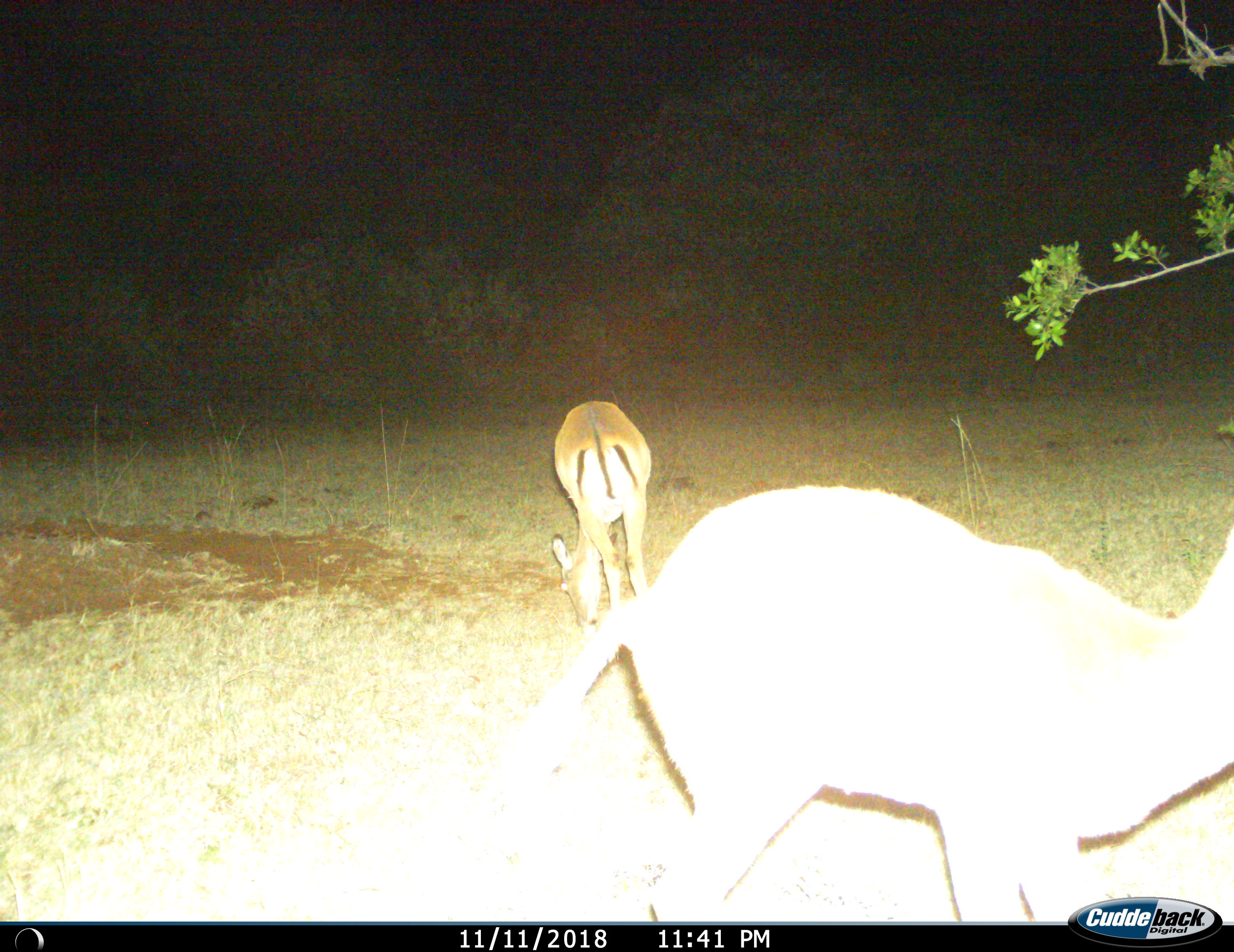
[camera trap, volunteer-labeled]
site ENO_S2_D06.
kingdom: Animalia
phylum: Chordata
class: Mammalia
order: Artiodactyla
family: Bovidae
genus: Aepyceros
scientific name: Aepyceros melampus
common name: impala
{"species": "impala (Aepyceros melampus)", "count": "2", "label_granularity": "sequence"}